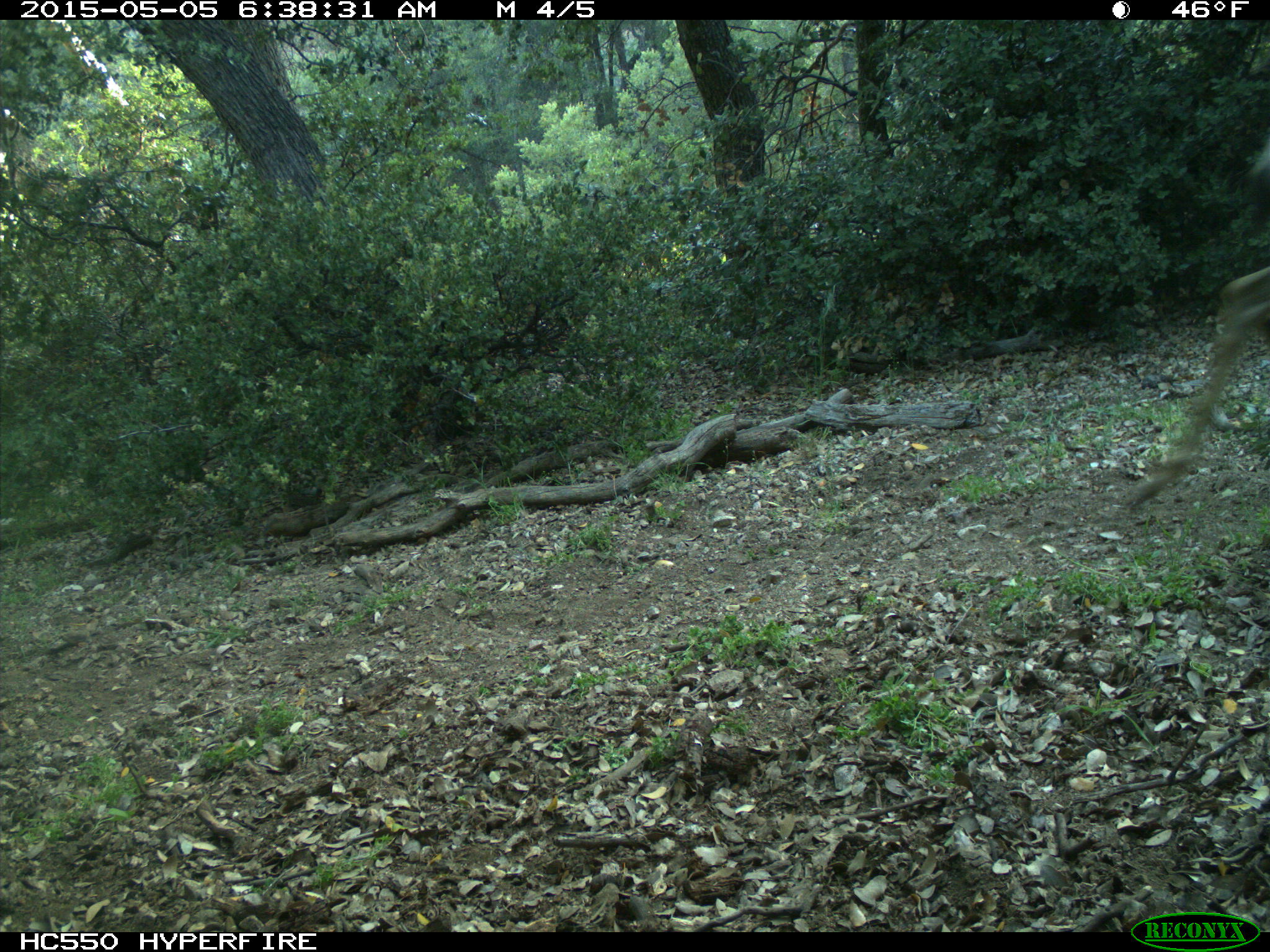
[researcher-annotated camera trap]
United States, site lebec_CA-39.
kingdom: Animalia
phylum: Chordata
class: Mammalia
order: Artiodactyla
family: Cervidae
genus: Odocoileus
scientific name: Odocoileus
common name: deer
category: unidentified deer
Unidentified deer (deer) (Odocoileus).